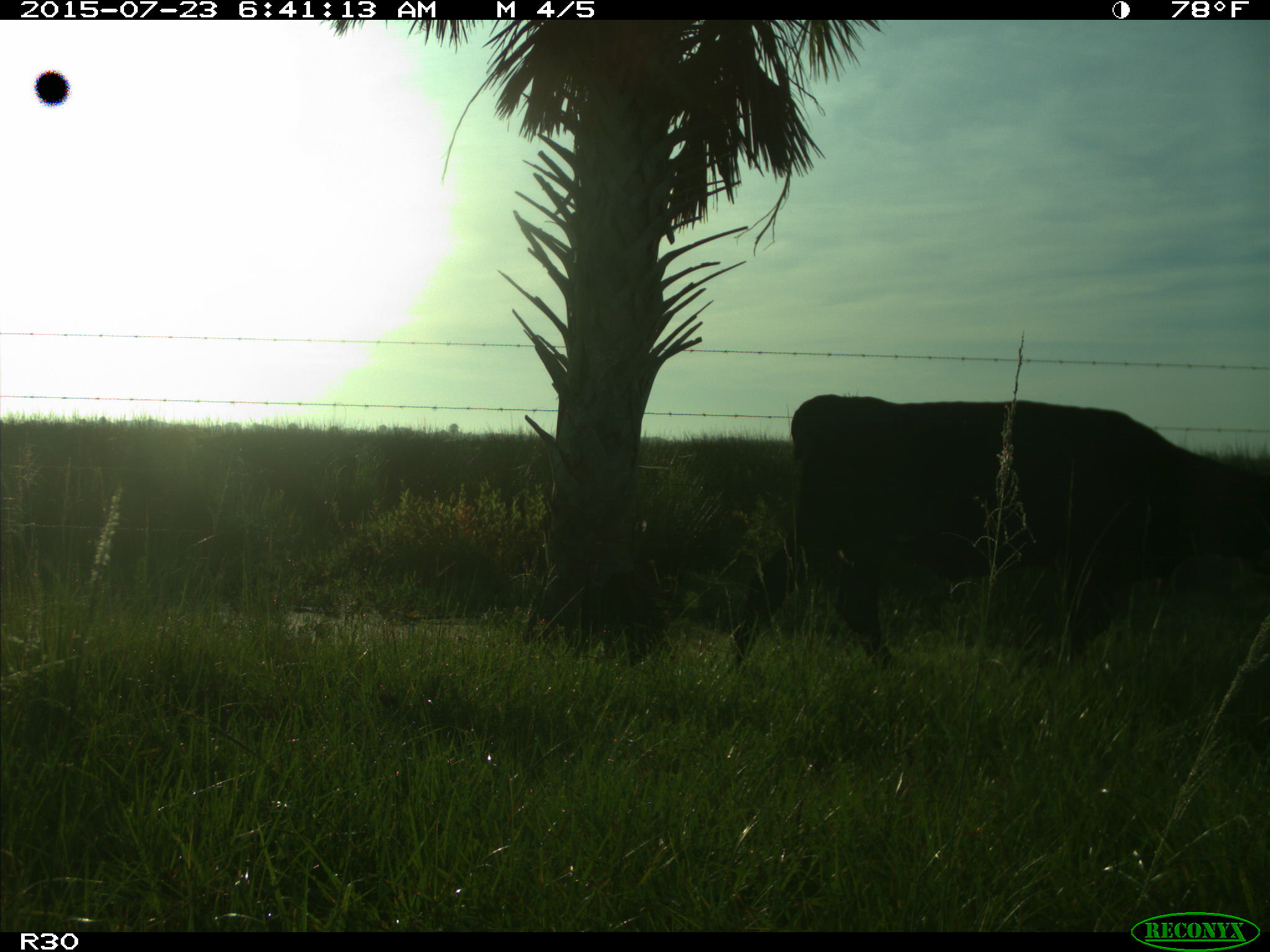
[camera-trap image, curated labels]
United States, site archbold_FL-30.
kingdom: Animalia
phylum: Chordata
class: Mammalia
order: Artiodactyla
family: Bovidae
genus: Bos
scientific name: Bos taurus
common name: domestic cow